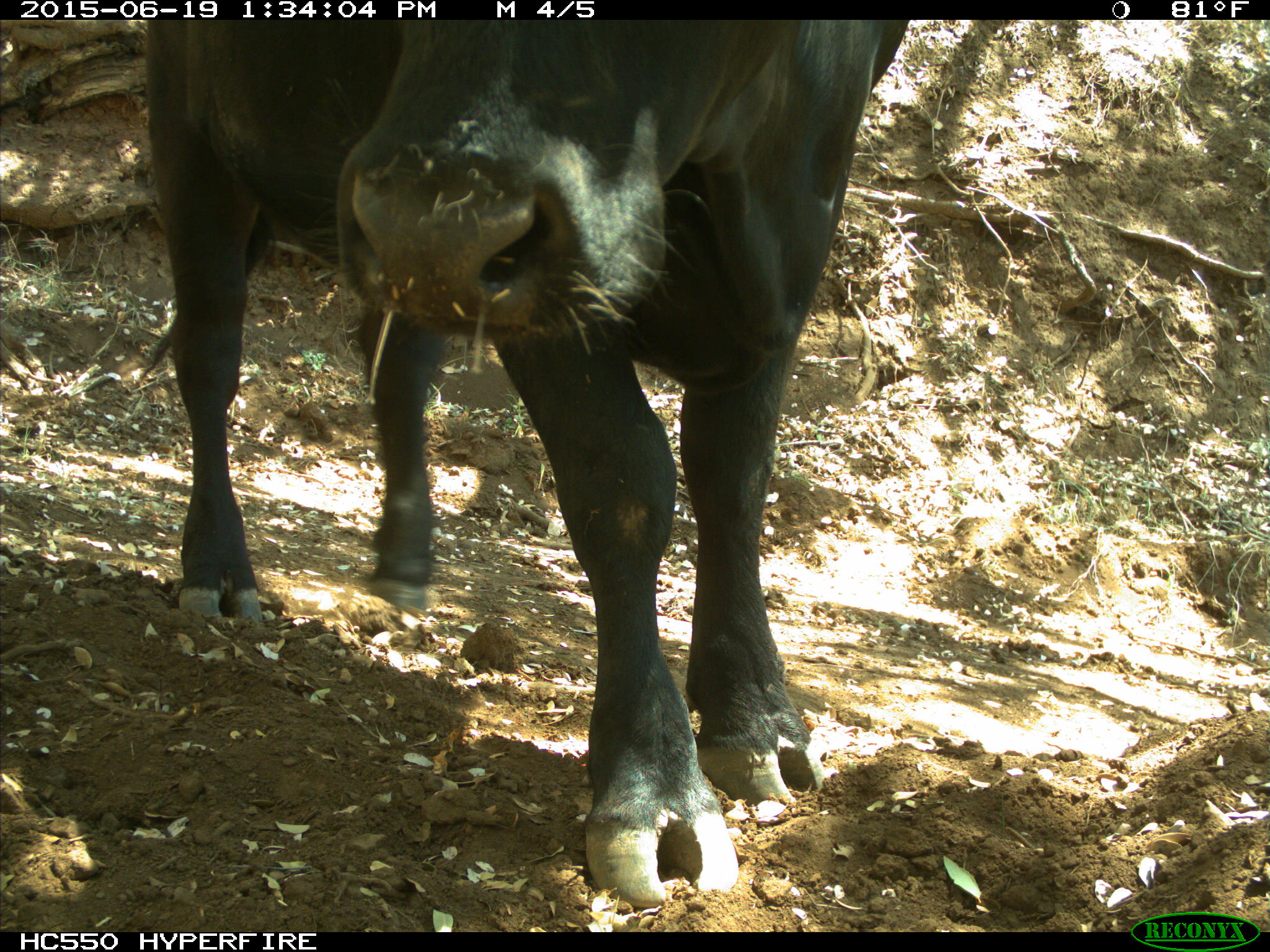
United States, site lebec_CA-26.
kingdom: Animalia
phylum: Chordata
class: Mammalia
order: Artiodactyla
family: Bovidae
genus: Bos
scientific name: Bos taurus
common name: domestic cow